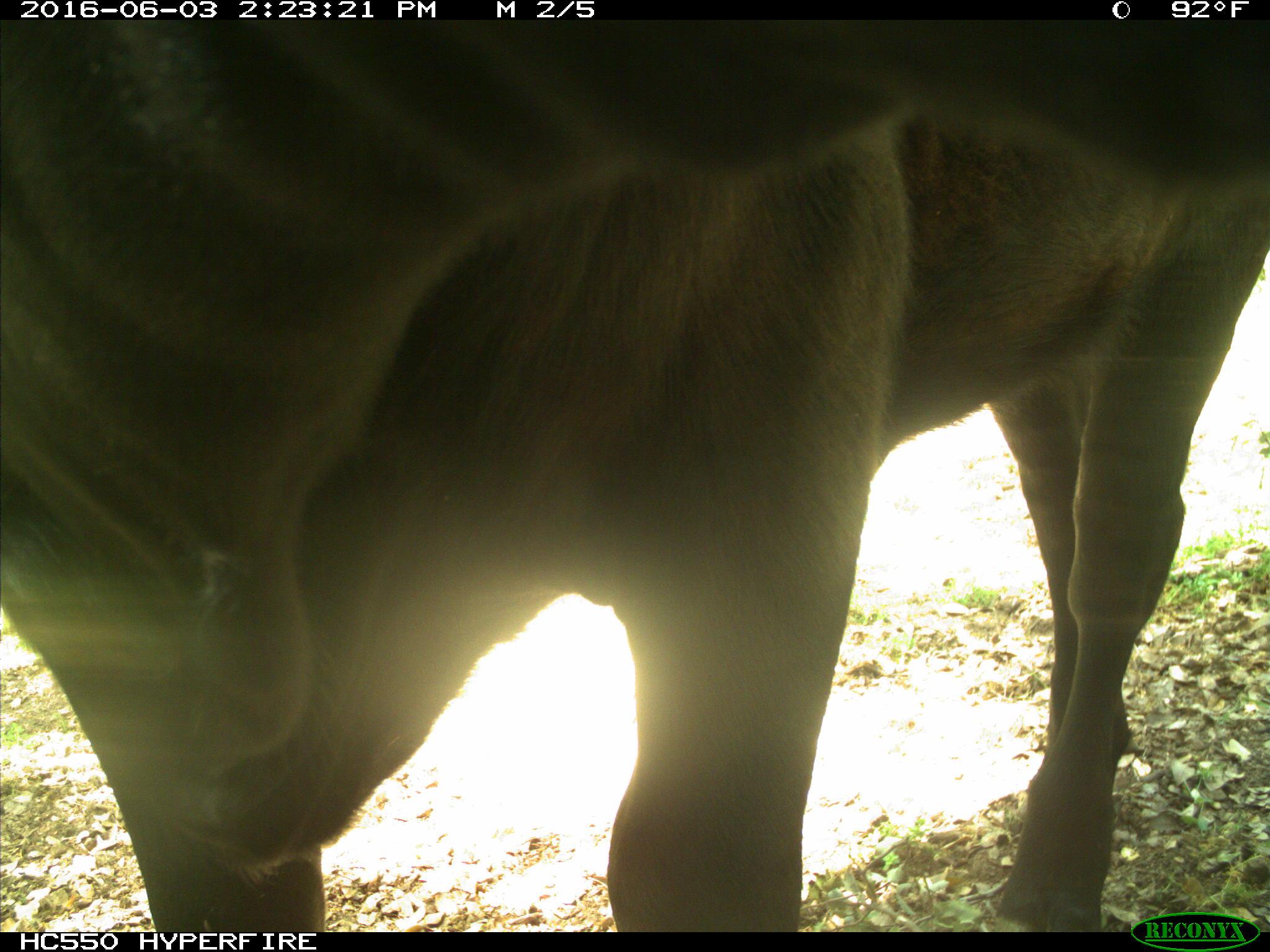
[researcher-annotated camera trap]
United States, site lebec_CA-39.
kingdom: Animalia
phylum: Chordata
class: Mammalia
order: Artiodactyla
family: Bovidae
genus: Bos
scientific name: Bos taurus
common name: domestic cow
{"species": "Bos taurus (domestic cow)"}